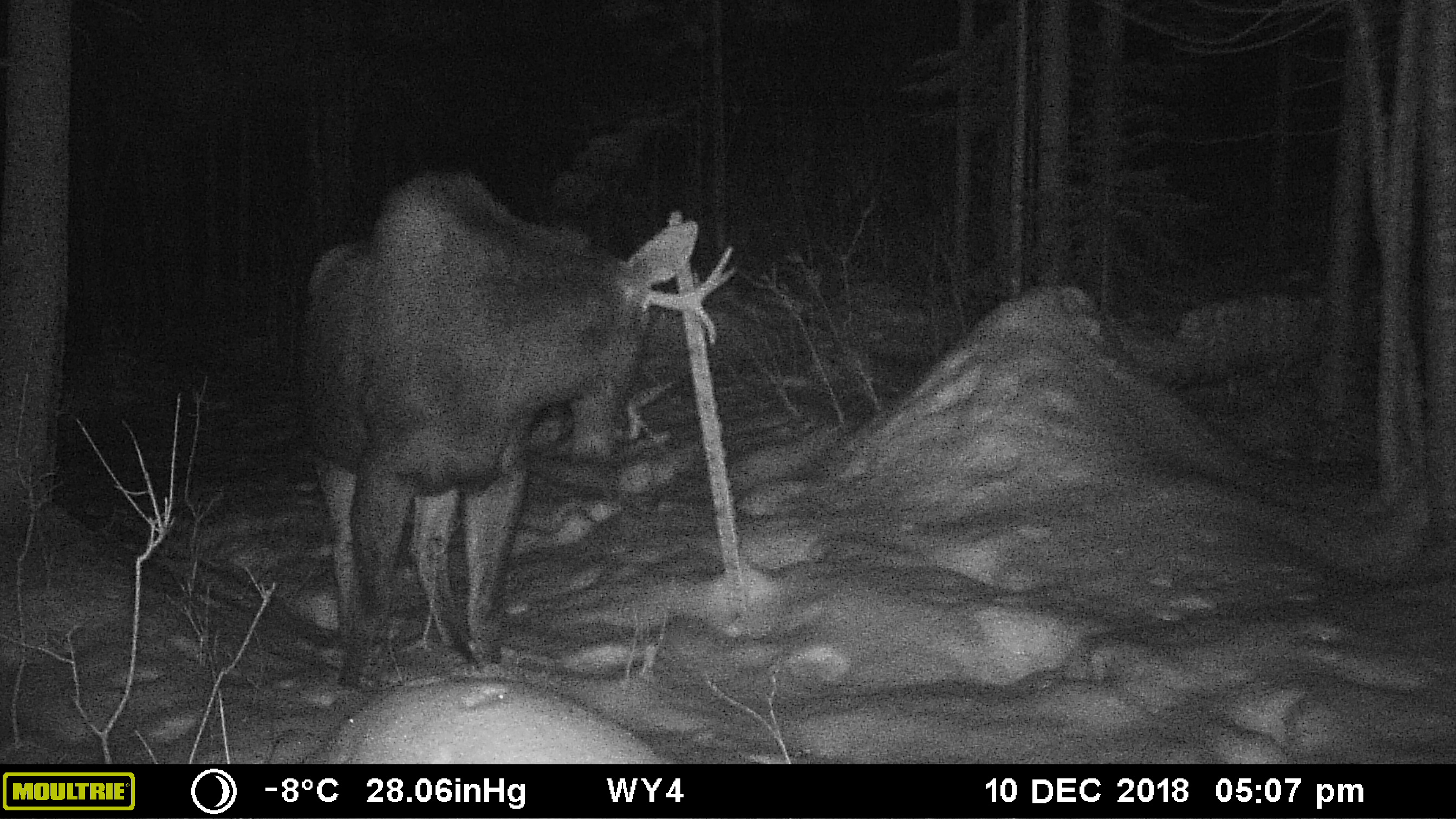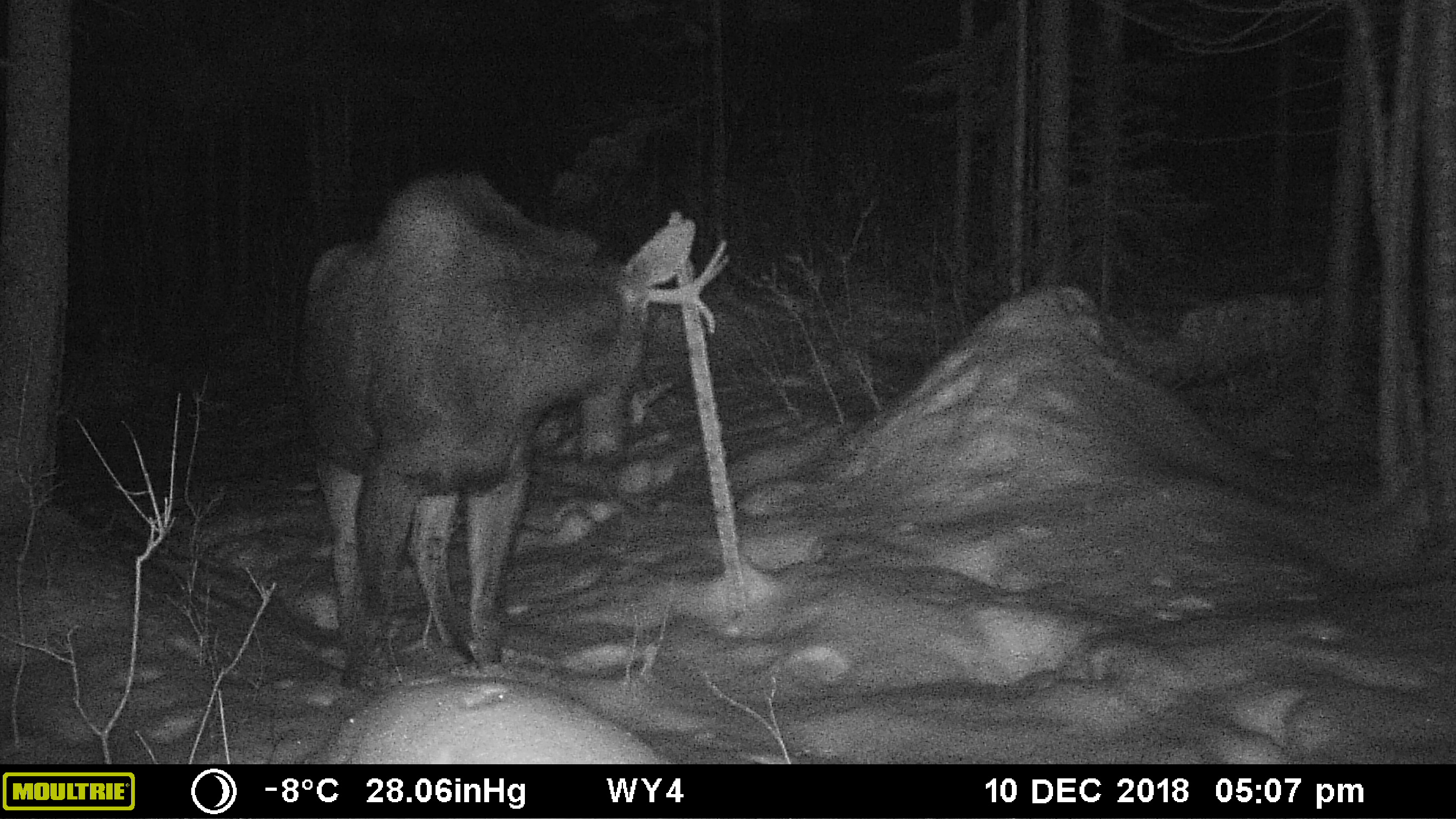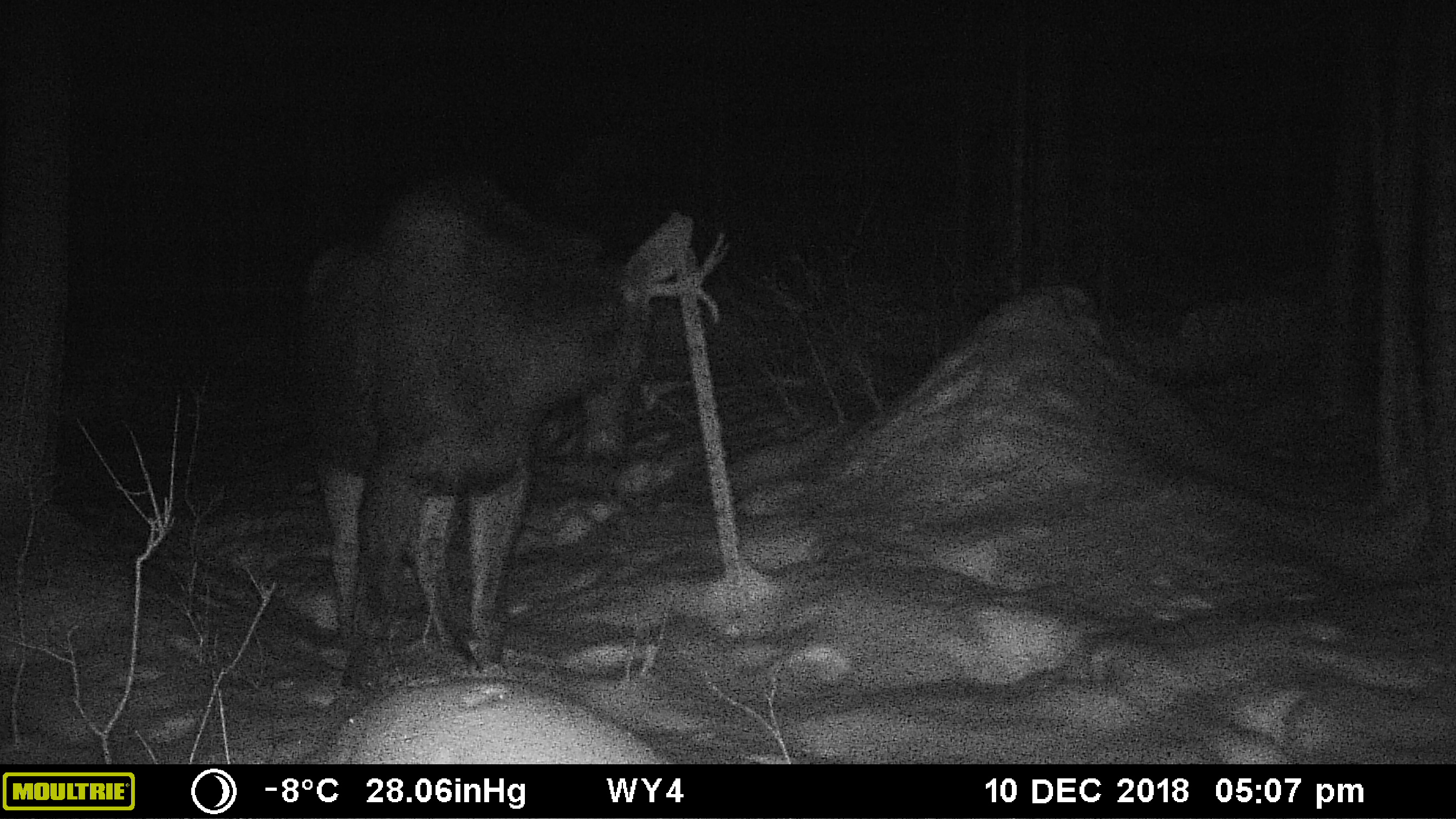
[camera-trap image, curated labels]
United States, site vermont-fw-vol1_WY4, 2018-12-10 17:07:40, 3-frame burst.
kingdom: Animalia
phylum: Chordata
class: Mammalia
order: Artiodactyla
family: Cervidae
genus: Alces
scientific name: Alces alces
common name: moose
Moose (Alces alces).